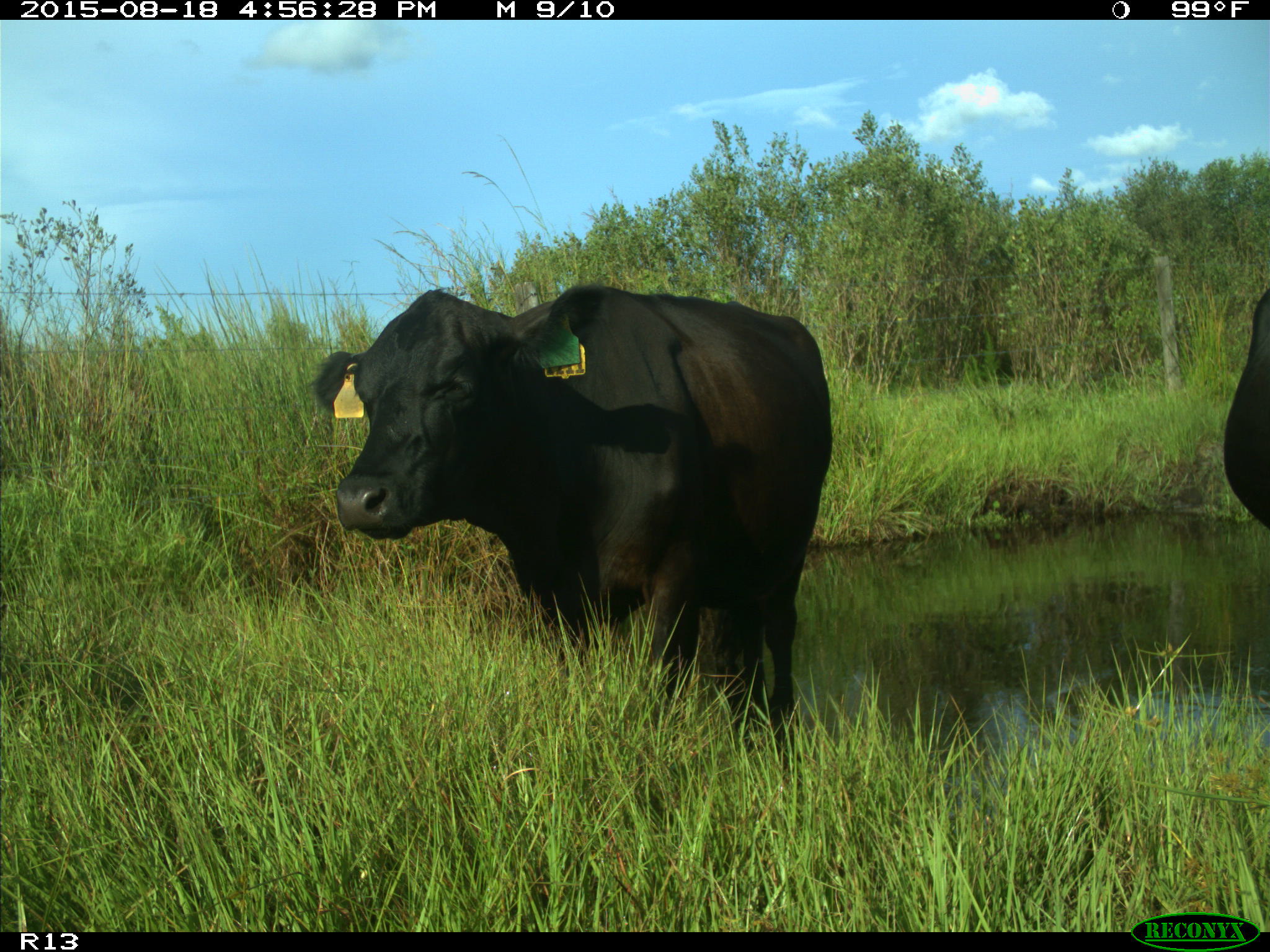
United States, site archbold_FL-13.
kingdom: Animalia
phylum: Chordata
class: Mammalia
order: Artiodactyla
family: Bovidae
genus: Bos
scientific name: Bos taurus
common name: domestic cow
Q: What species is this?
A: Bos taurus (domestic cow).